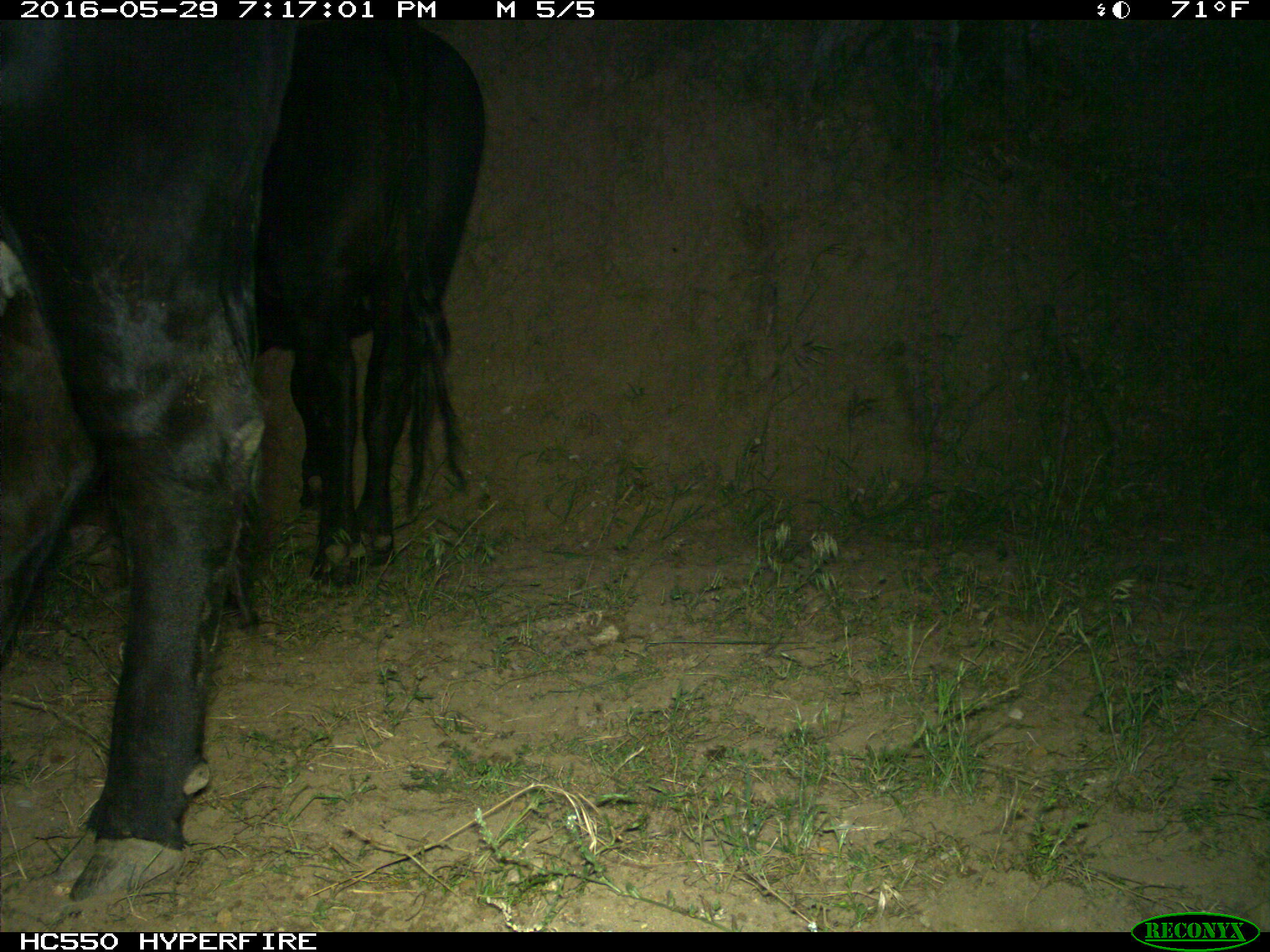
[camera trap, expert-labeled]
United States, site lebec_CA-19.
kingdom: Animalia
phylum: Chordata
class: Mammalia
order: Artiodactyla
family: Bovidae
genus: Bos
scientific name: Bos taurus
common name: domestic cow